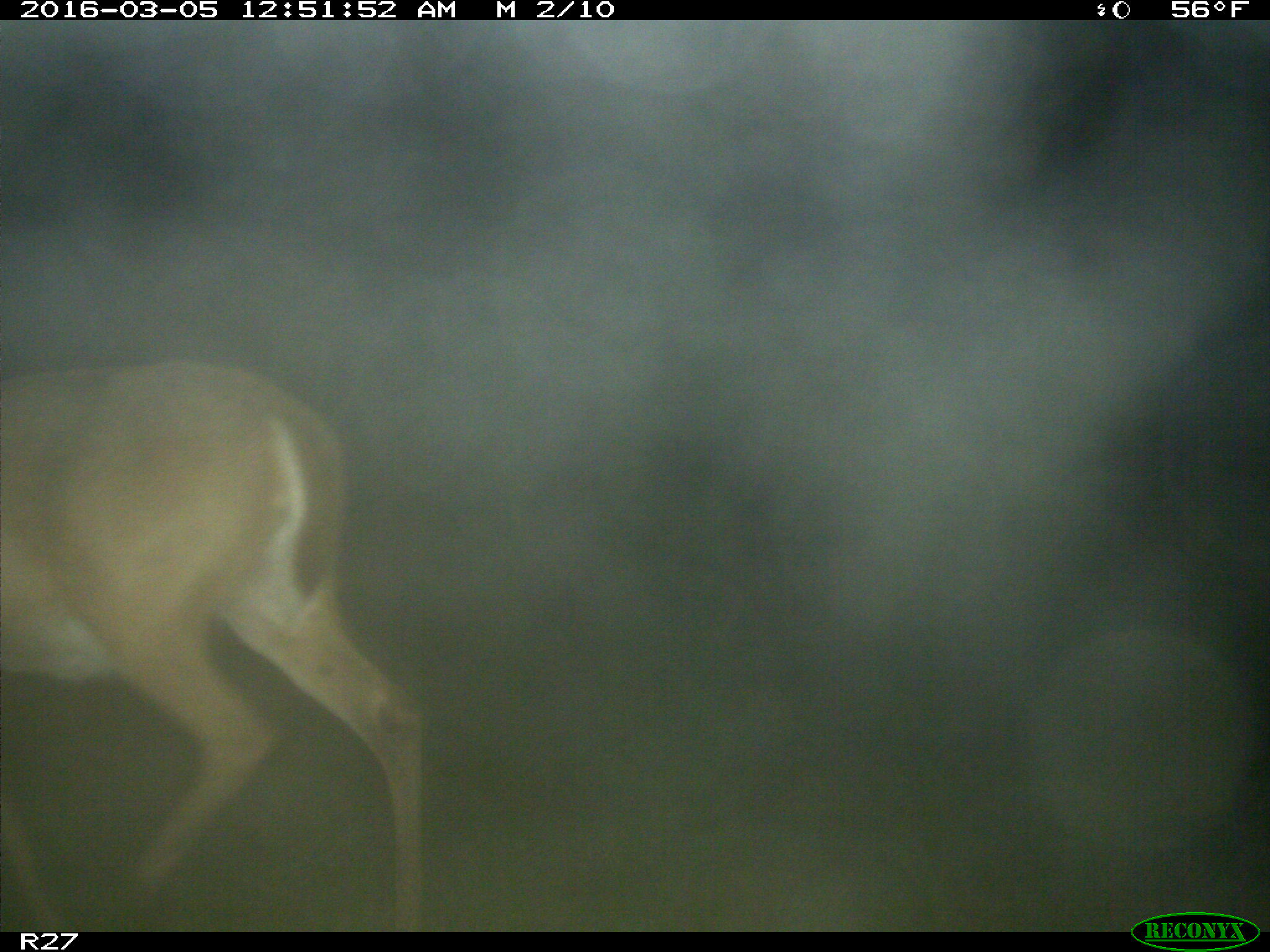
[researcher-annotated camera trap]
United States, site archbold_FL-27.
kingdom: Animalia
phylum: Chordata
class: Mammalia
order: Artiodactyla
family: Cervidae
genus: Odocoileus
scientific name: Odocoileus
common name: deer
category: unidentified deer